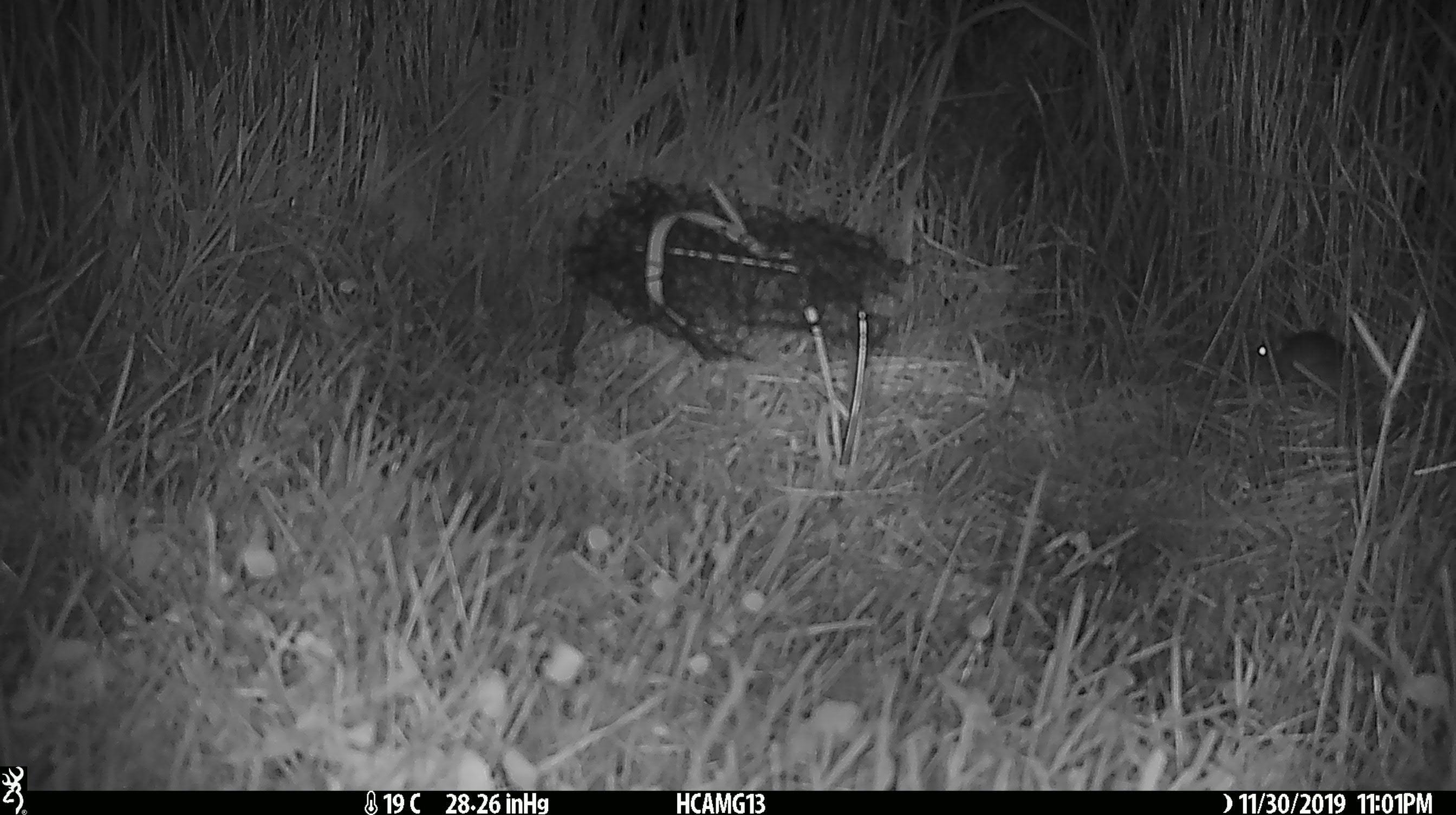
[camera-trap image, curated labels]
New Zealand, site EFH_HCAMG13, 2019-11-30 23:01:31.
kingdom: Animalia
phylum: Chordata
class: Mammalia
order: Rodentia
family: Muridae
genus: Mus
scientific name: Mus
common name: mouse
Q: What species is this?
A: Mouse (Mus).